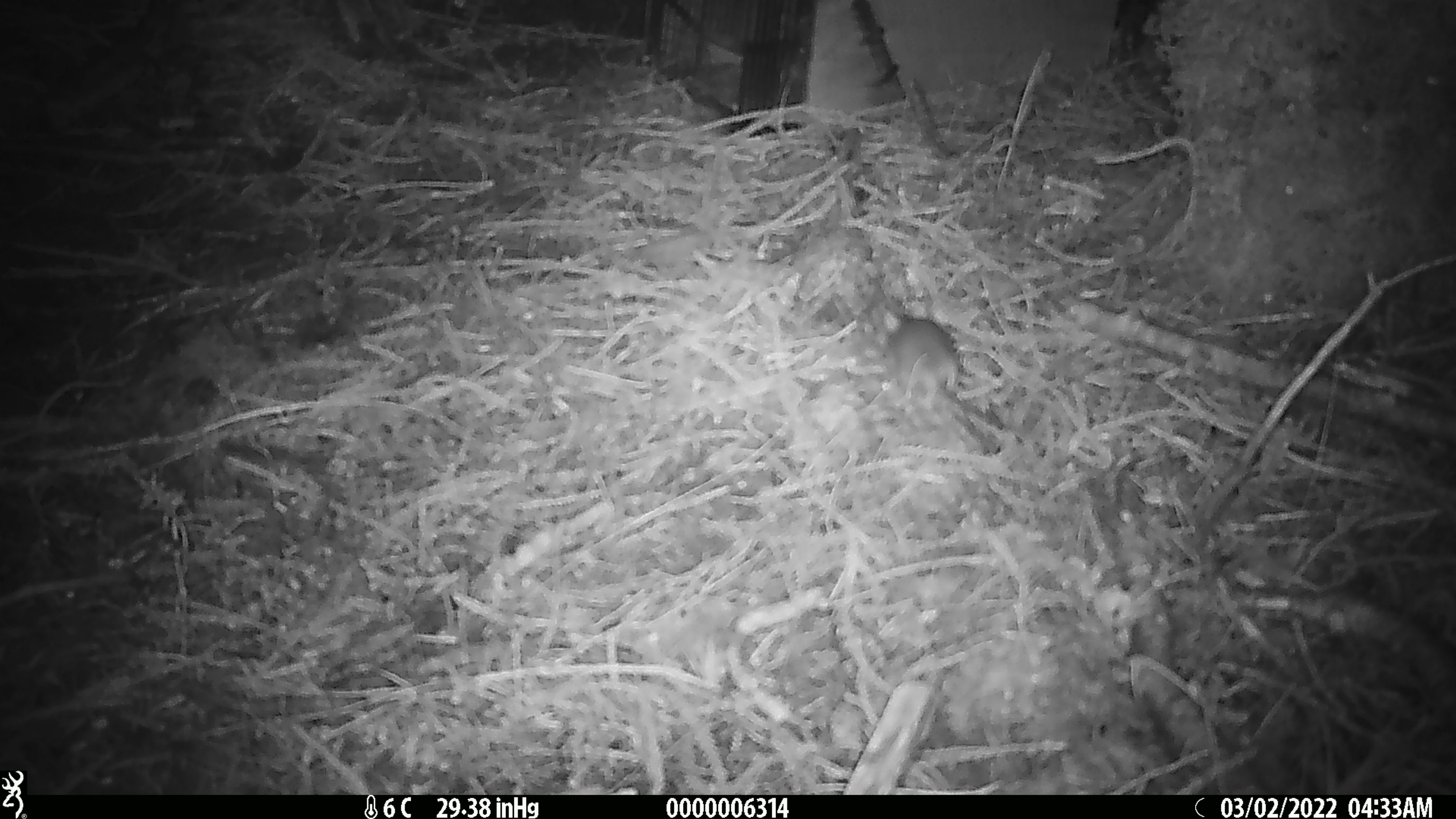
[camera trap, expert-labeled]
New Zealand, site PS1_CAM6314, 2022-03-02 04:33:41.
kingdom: Animalia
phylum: Chordata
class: Mammalia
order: Rodentia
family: Muridae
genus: Mus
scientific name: Mus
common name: mouse